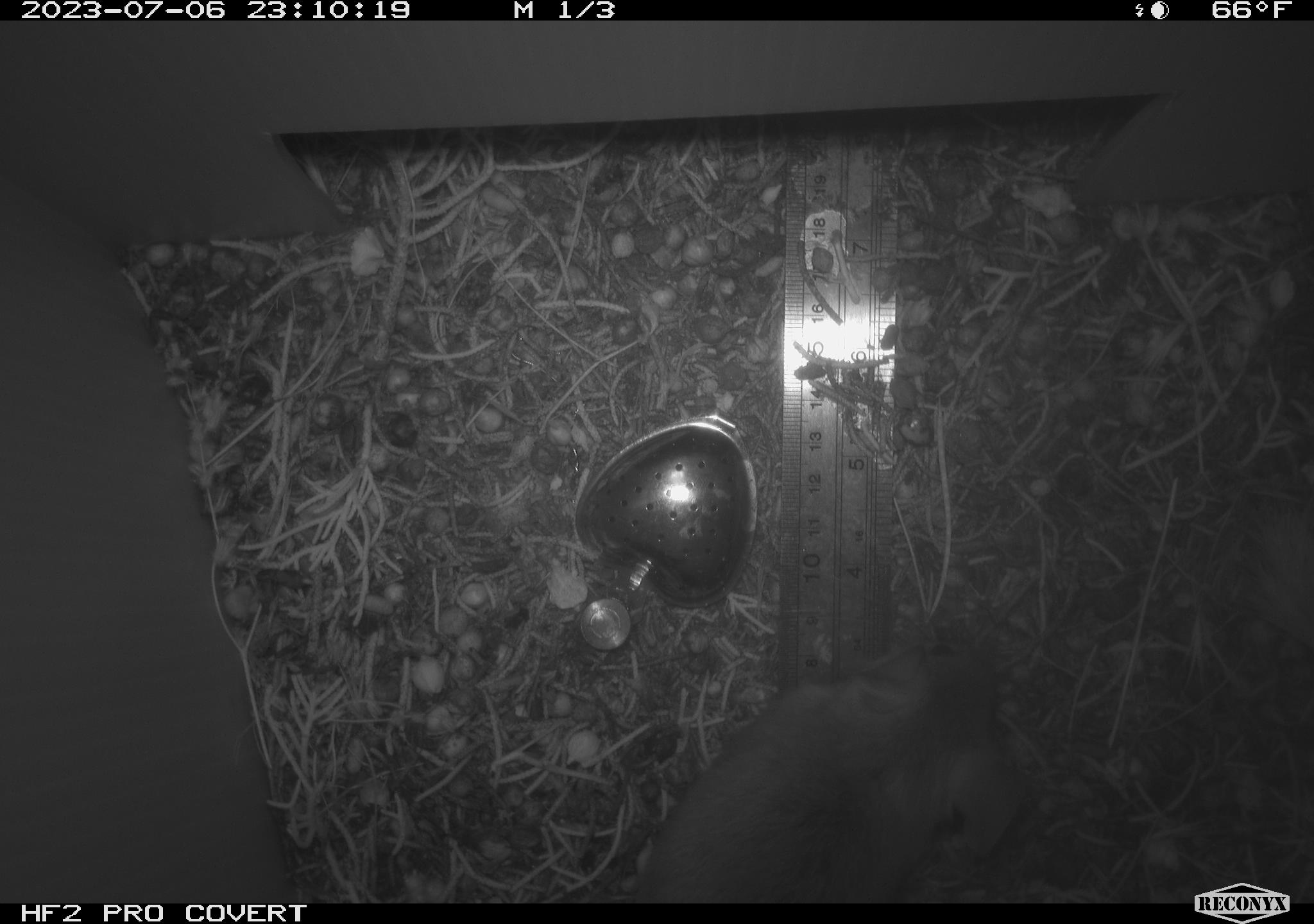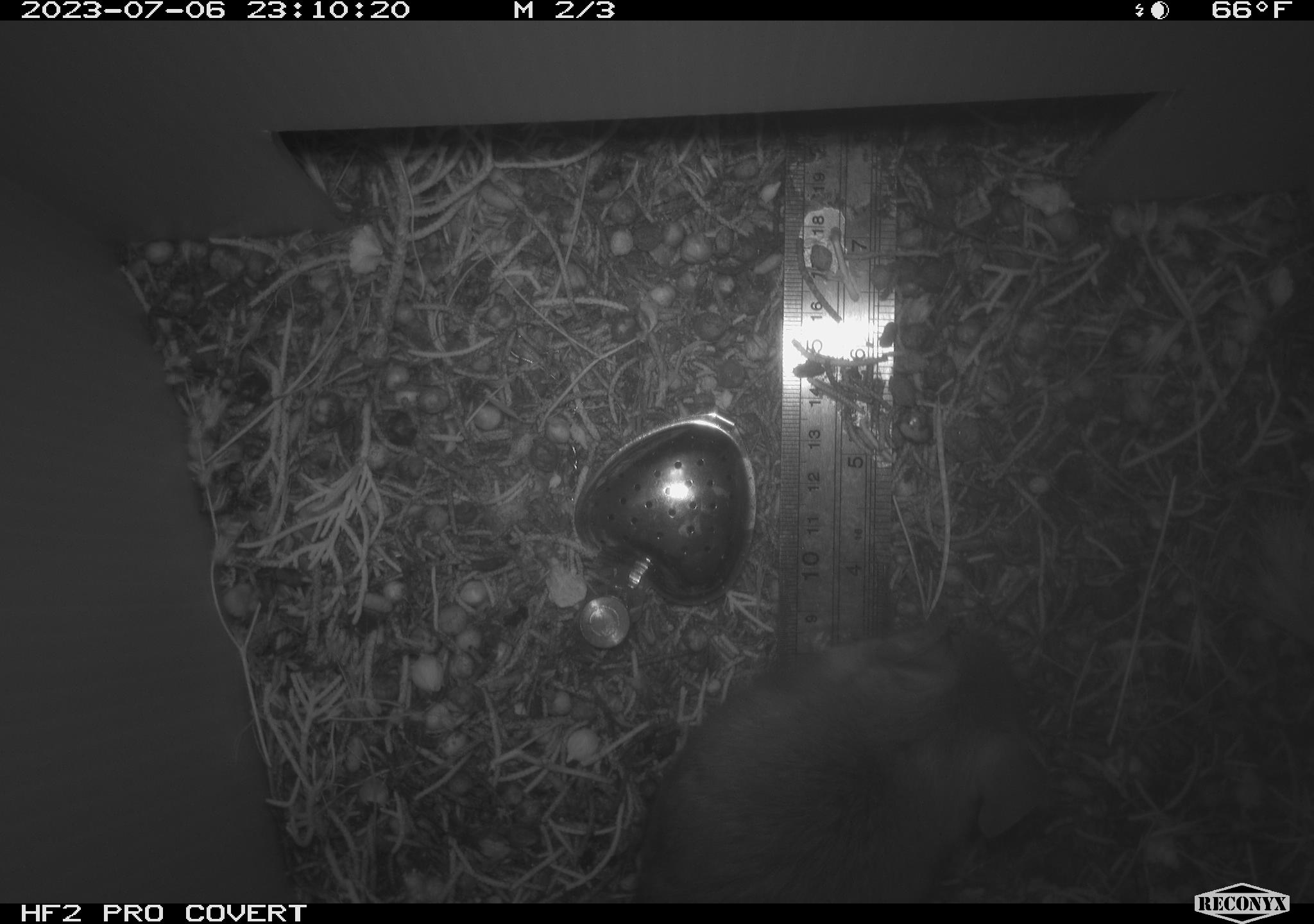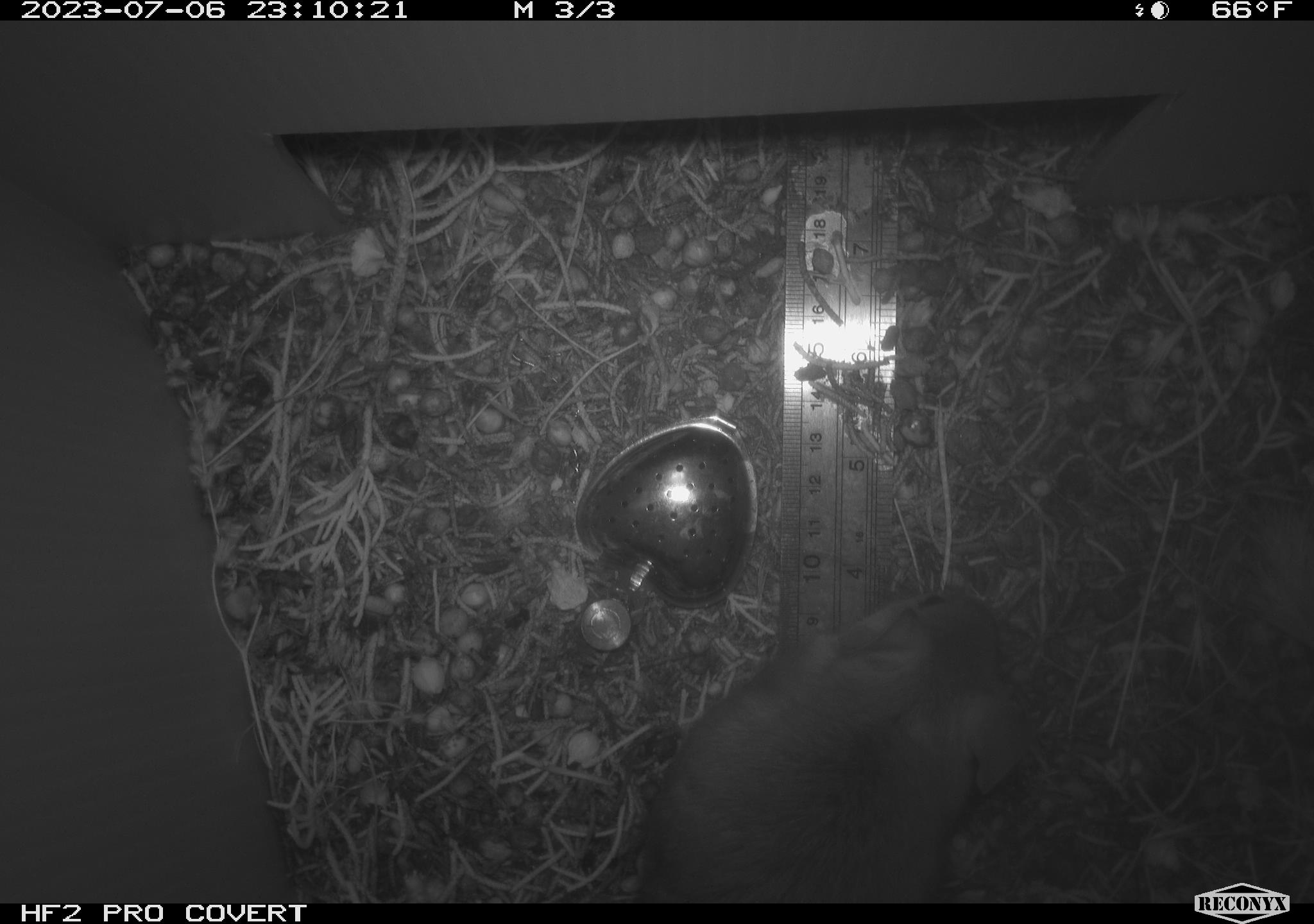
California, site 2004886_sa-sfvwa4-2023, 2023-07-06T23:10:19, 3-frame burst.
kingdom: Animalia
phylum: Chordata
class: Mammalia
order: Rodentia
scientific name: Rodentia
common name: mouse species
Mouse species (Rodentia).